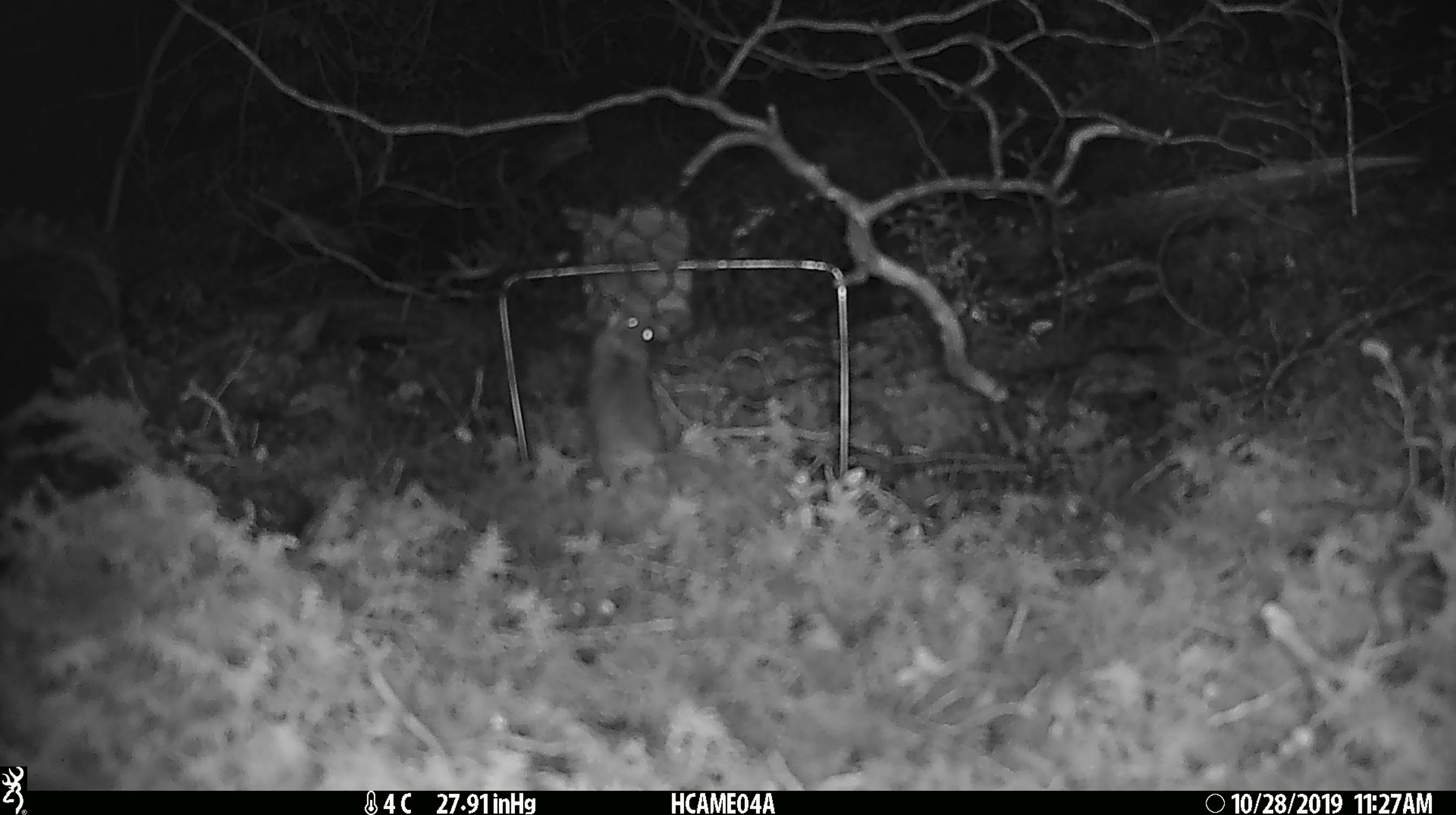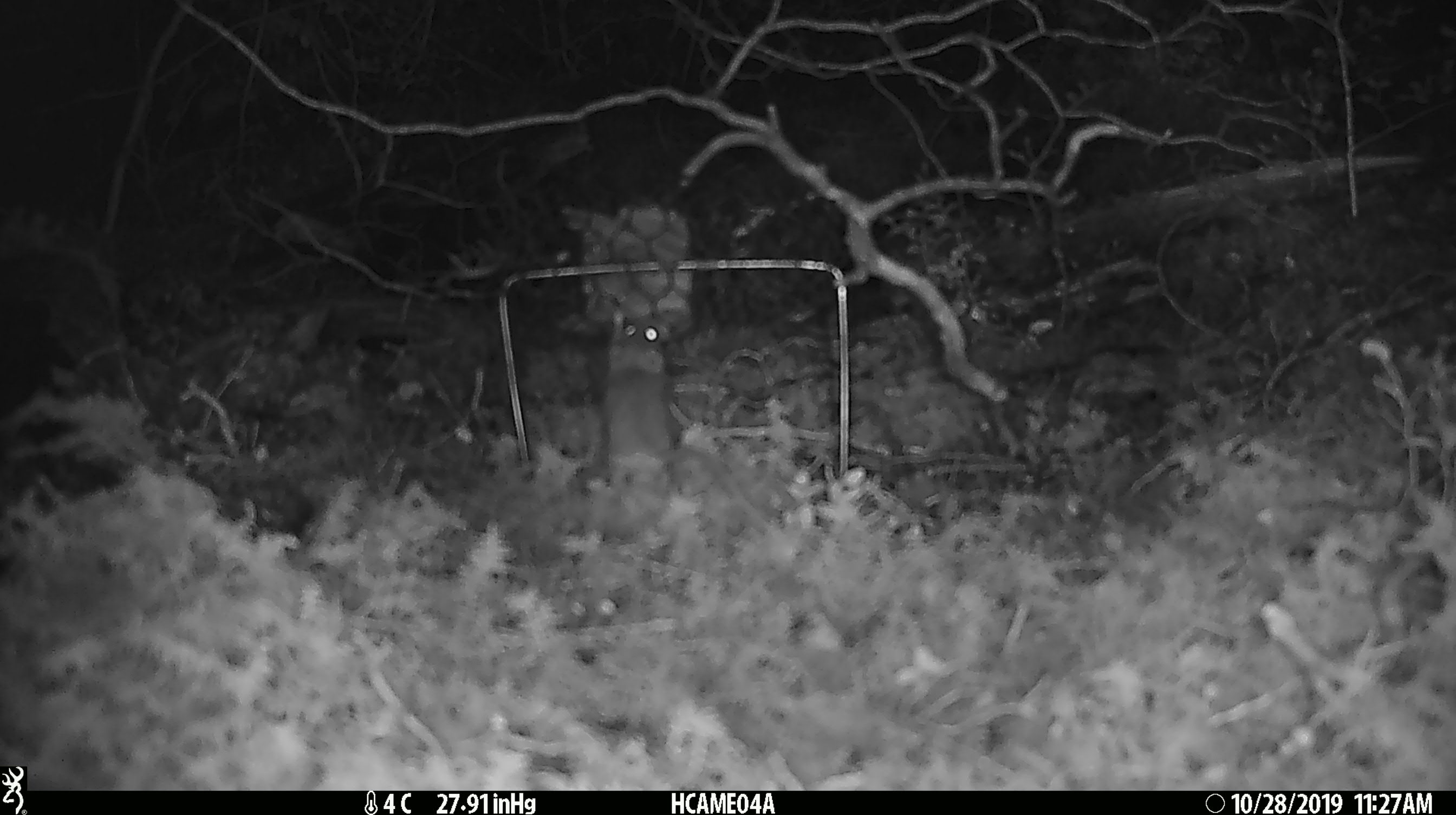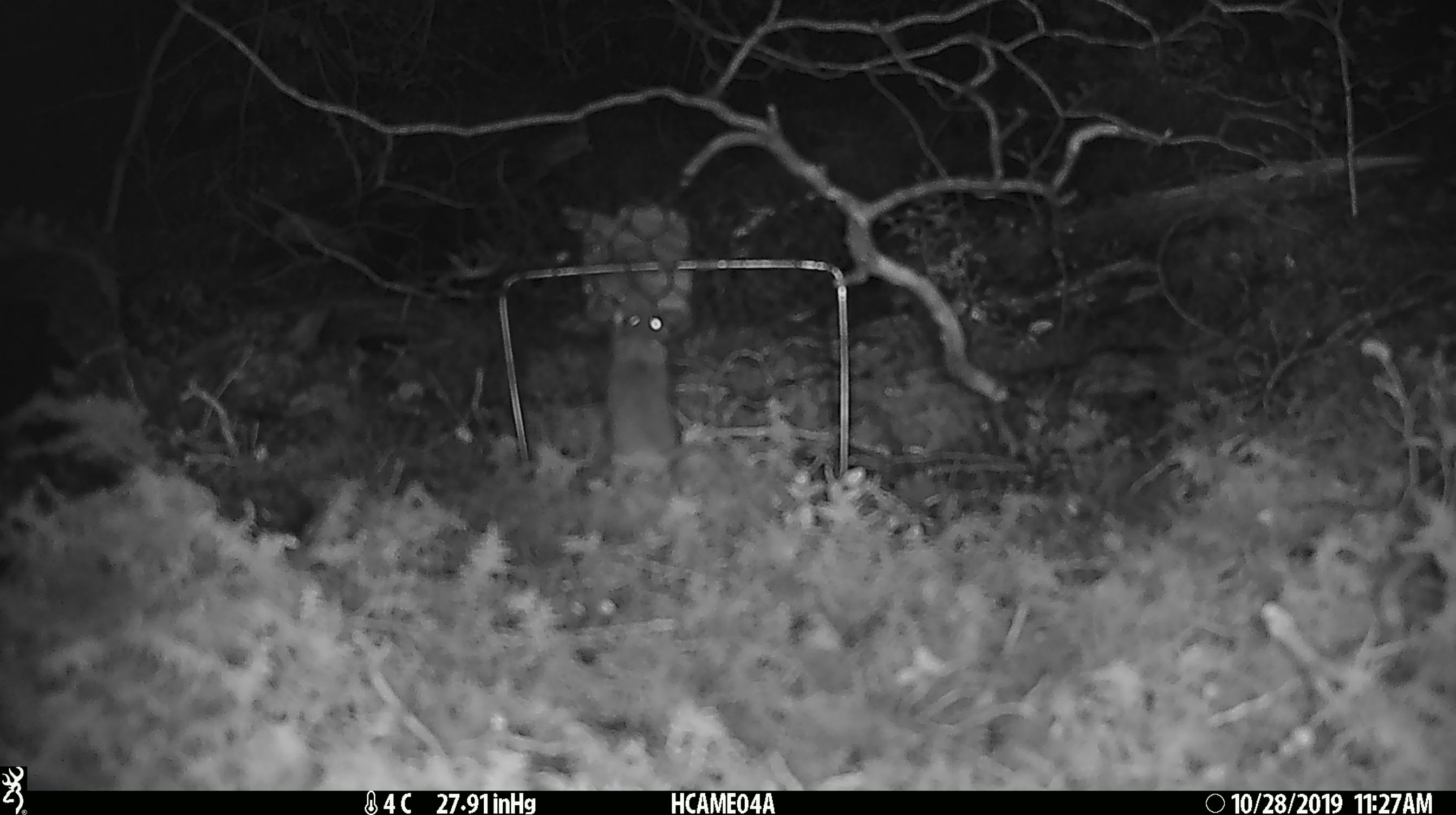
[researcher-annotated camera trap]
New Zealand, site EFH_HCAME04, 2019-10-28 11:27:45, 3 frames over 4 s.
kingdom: Animalia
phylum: Chordata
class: Mammalia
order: Rodentia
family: Muridae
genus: Mus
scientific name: Mus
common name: mouse